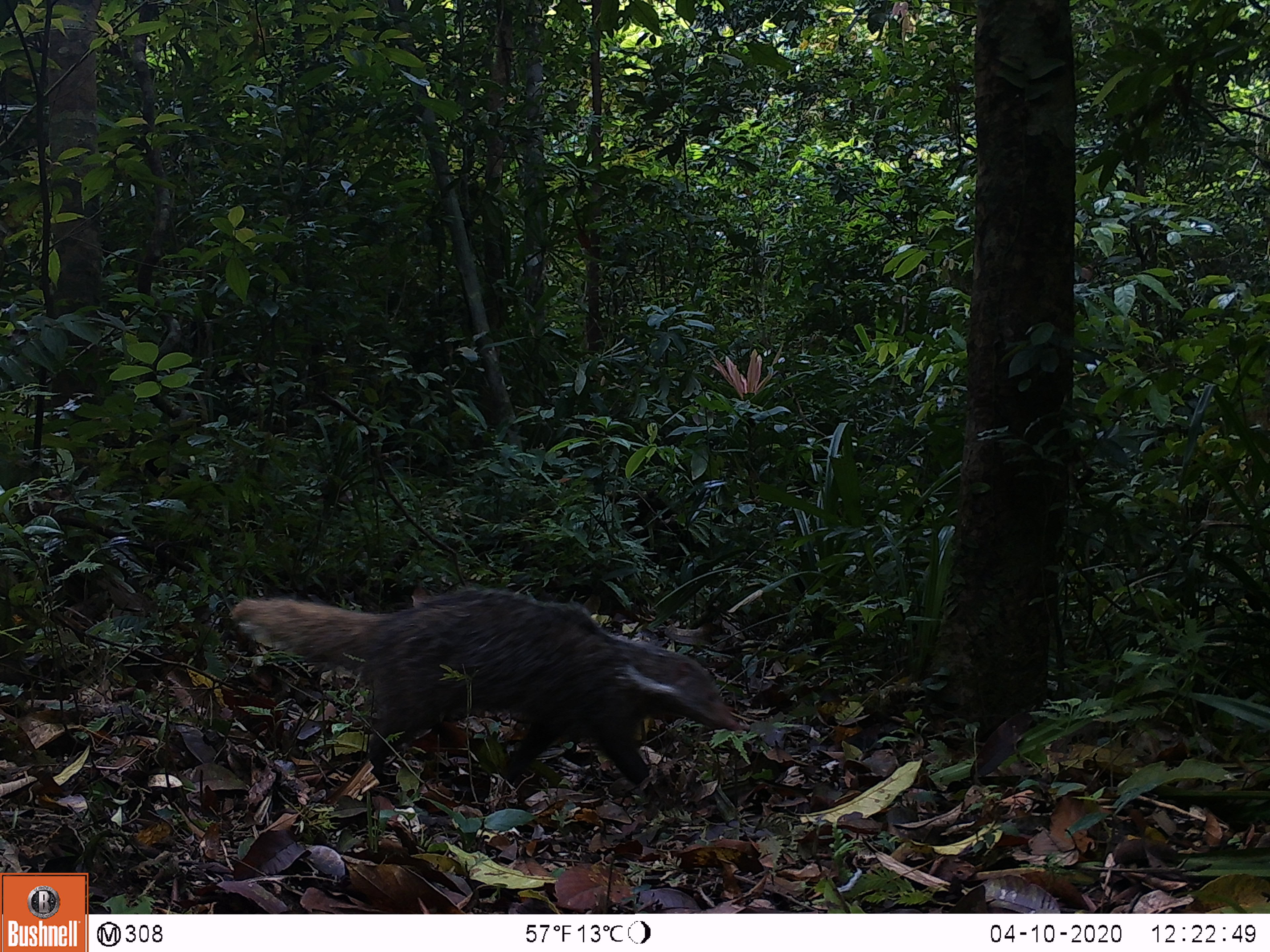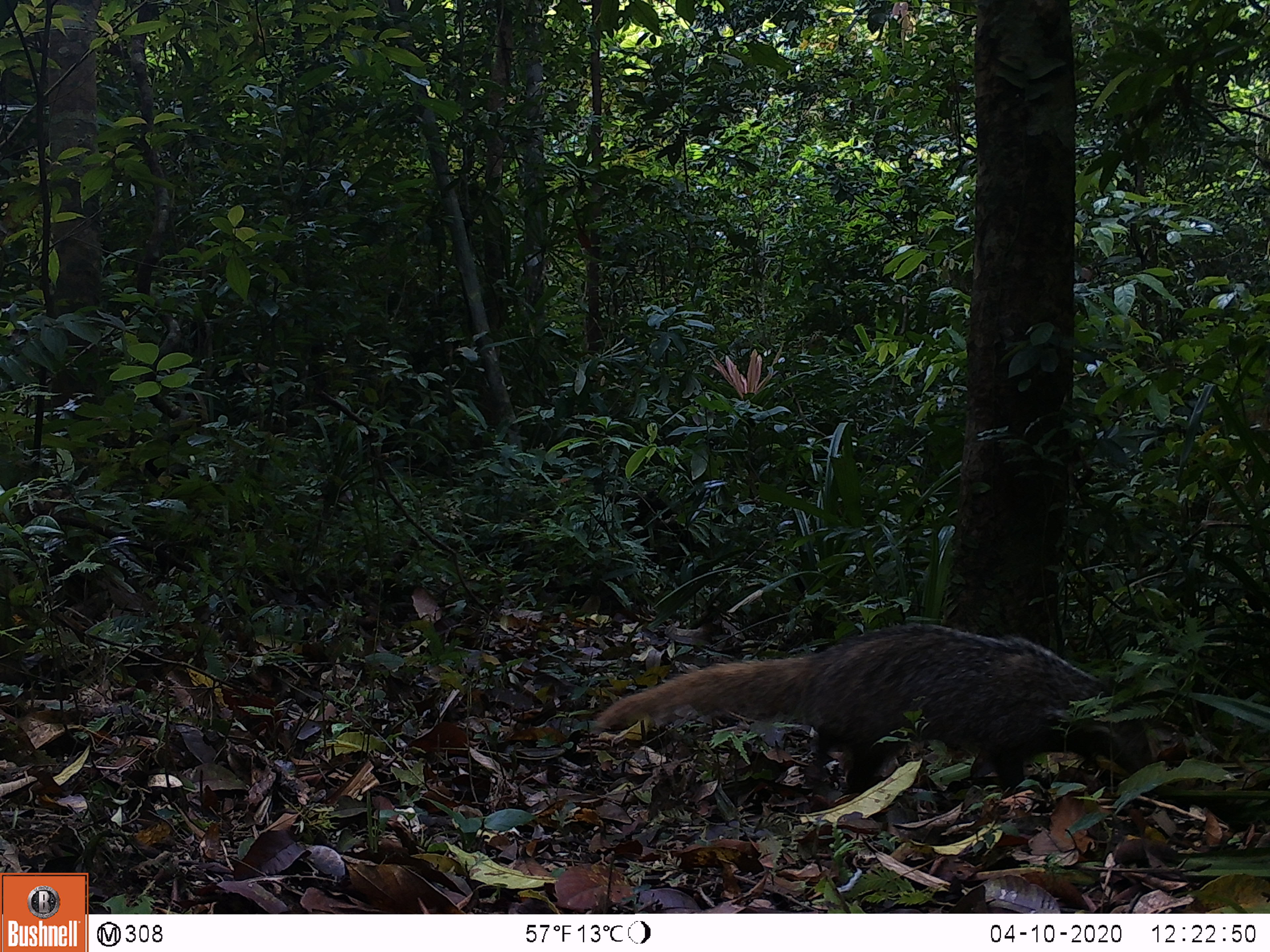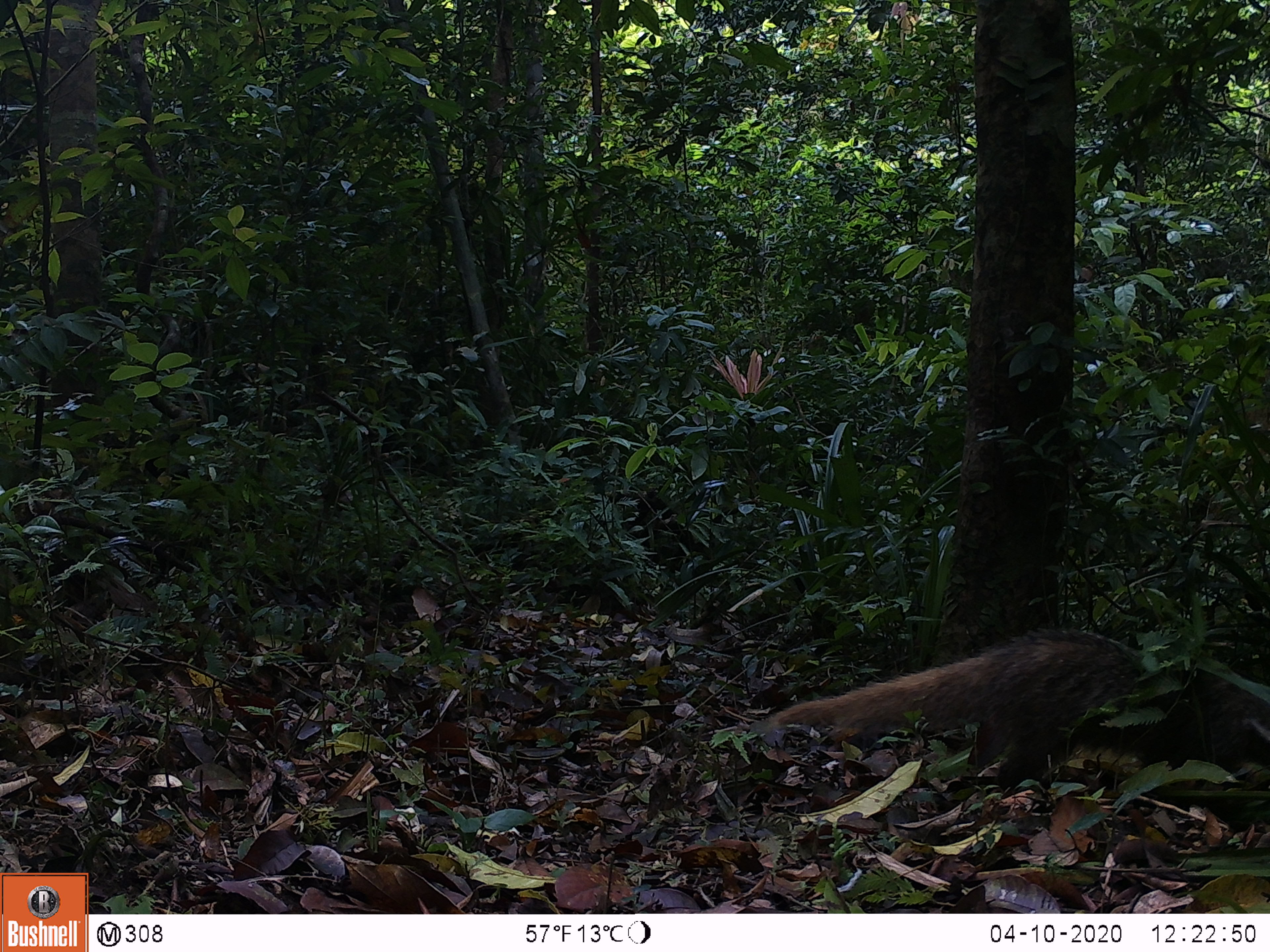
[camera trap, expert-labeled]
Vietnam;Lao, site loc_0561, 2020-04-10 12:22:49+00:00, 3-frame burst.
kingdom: Animalia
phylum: Chordata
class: Mammalia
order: Carnivora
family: Herpestidae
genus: Urva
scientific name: Urva urva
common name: crab-eating mongoose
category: crab eating mongoose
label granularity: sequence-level